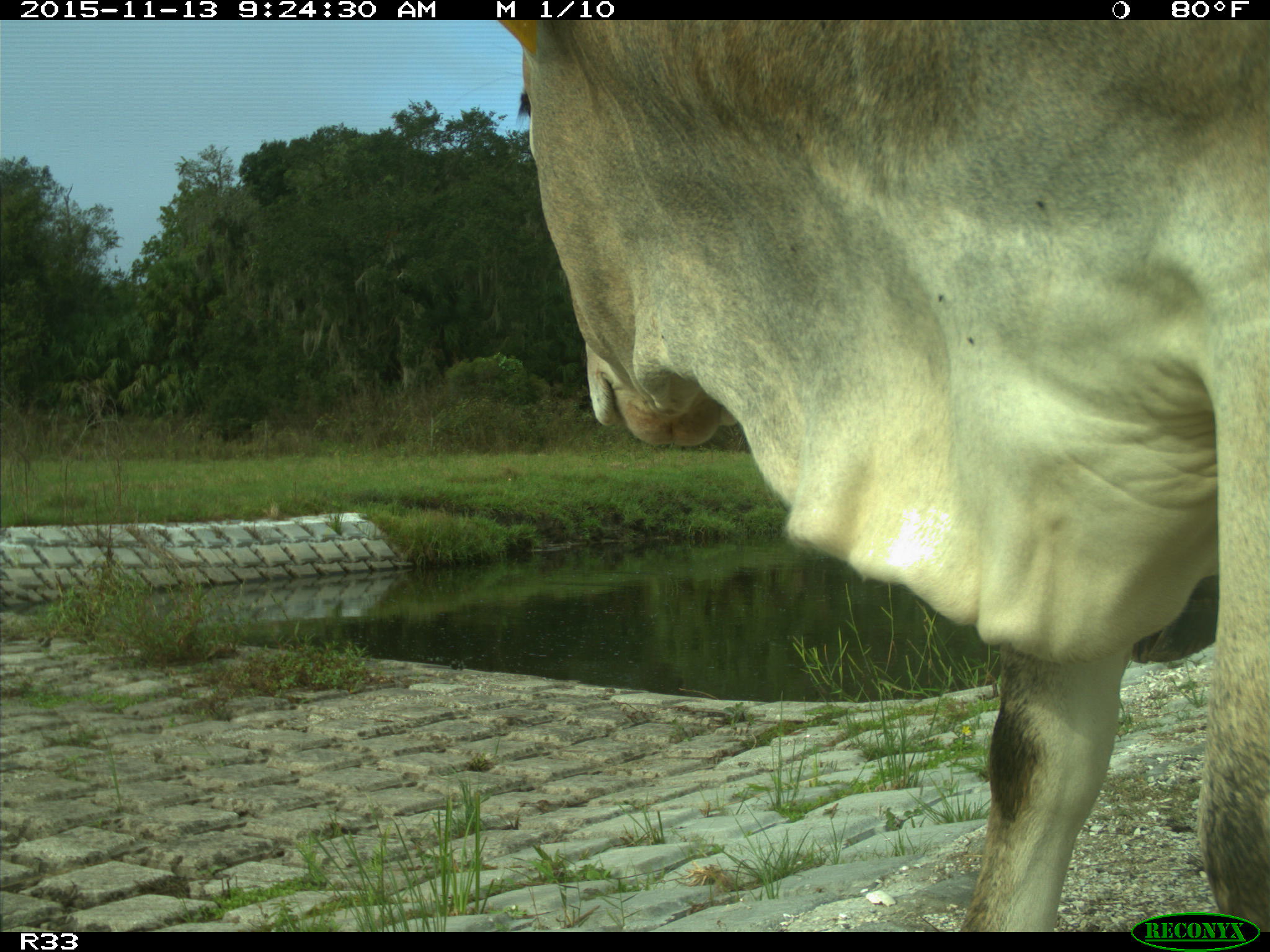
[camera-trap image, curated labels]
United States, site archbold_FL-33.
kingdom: Animalia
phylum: Chordata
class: Mammalia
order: Artiodactyla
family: Bovidae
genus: Bos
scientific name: Bos taurus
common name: domestic cow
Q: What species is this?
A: Bos taurus (domestic cow).